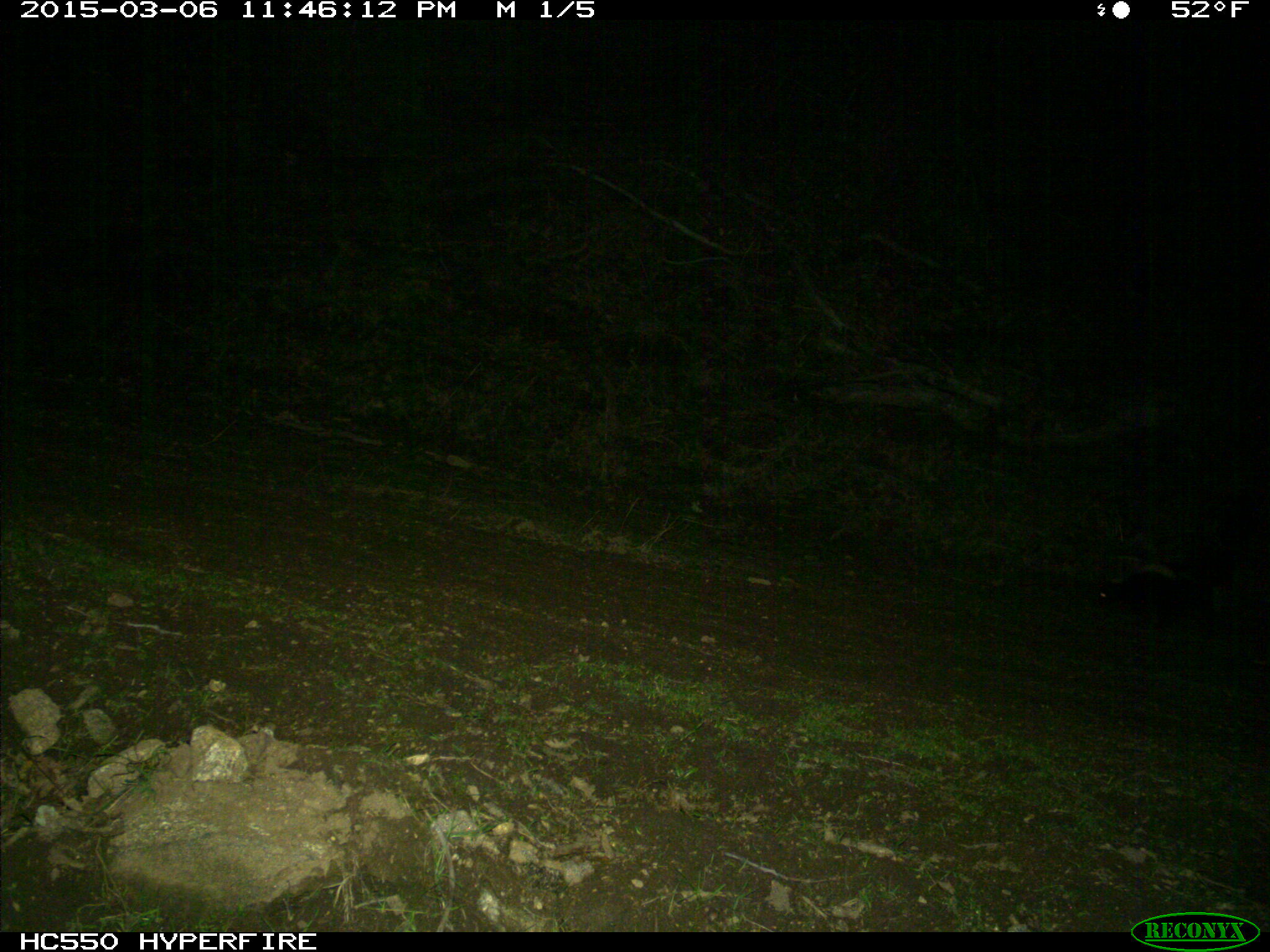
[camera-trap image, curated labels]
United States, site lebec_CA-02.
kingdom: Animalia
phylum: Chordata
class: Mammalia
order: Carnivora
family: Mephitidae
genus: Mephitis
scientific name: Mephitis mephitis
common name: striped skunk